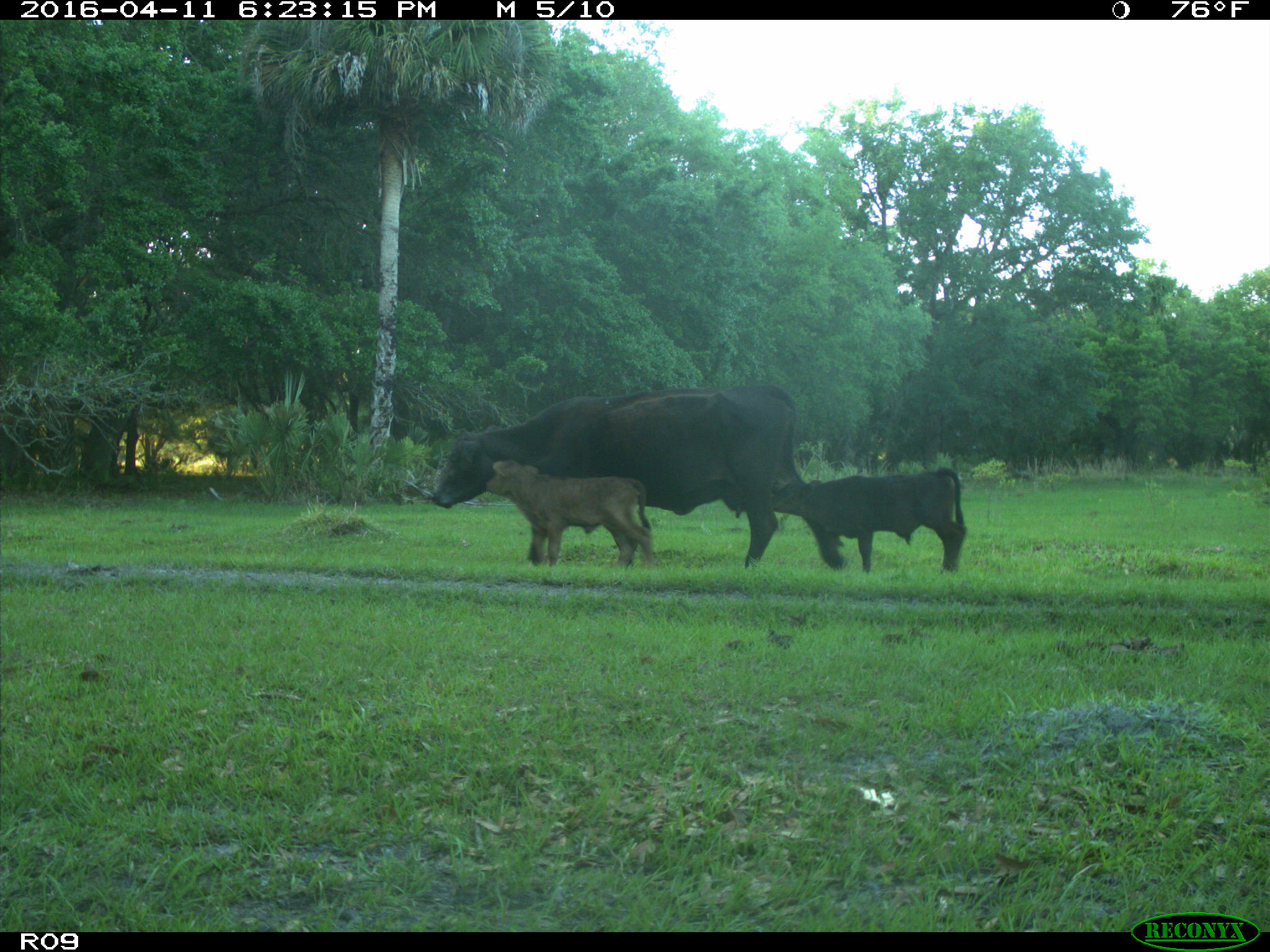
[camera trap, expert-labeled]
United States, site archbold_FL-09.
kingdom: Animalia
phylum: Chordata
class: Mammalia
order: Artiodactyla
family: Bovidae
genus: Bos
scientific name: Bos taurus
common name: domestic cow